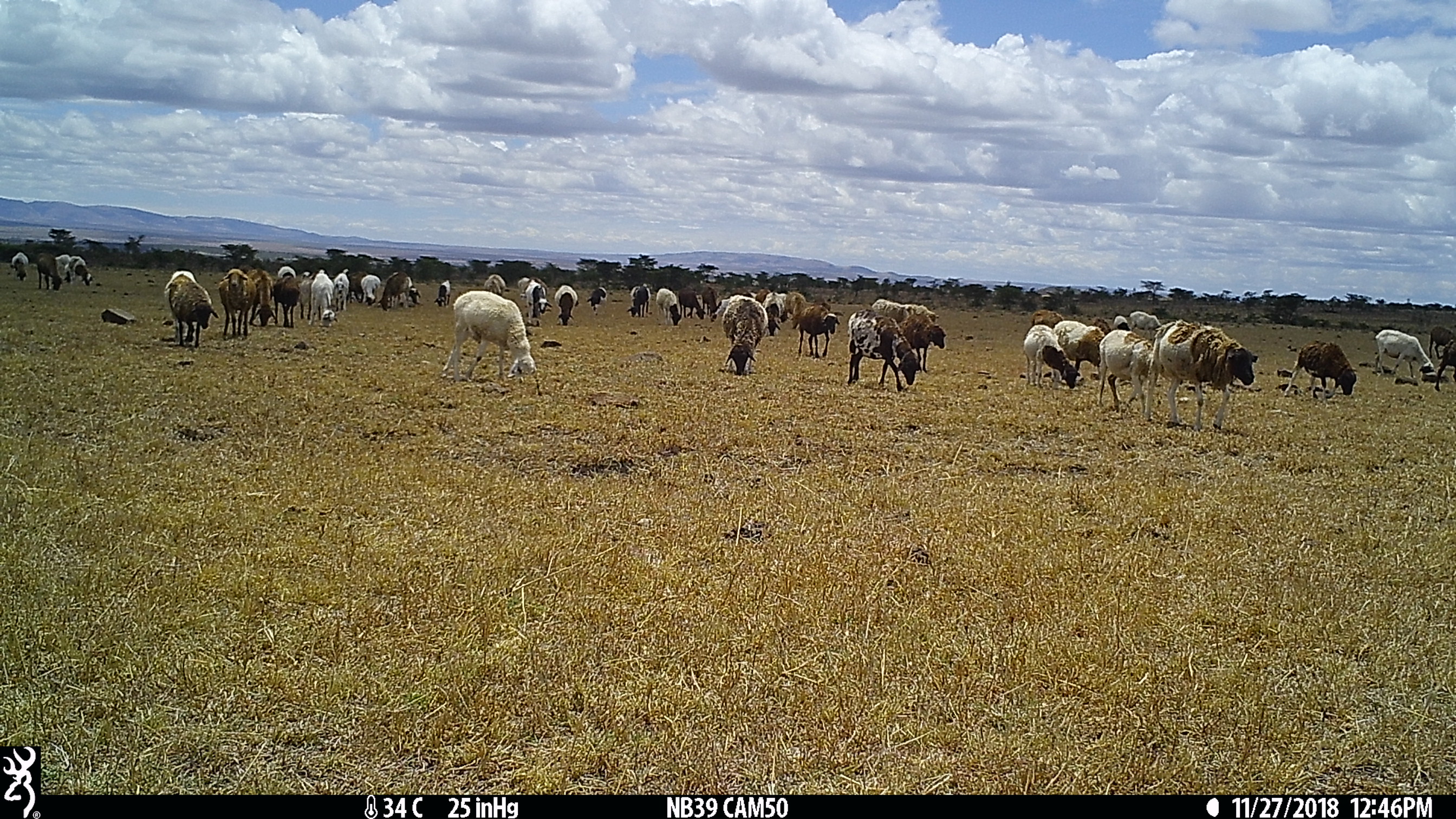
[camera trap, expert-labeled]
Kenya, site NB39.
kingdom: Animalia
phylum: Chordata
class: Mammalia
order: Artiodactyla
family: Bovidae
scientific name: Bovidae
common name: sheep or goat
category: shoat